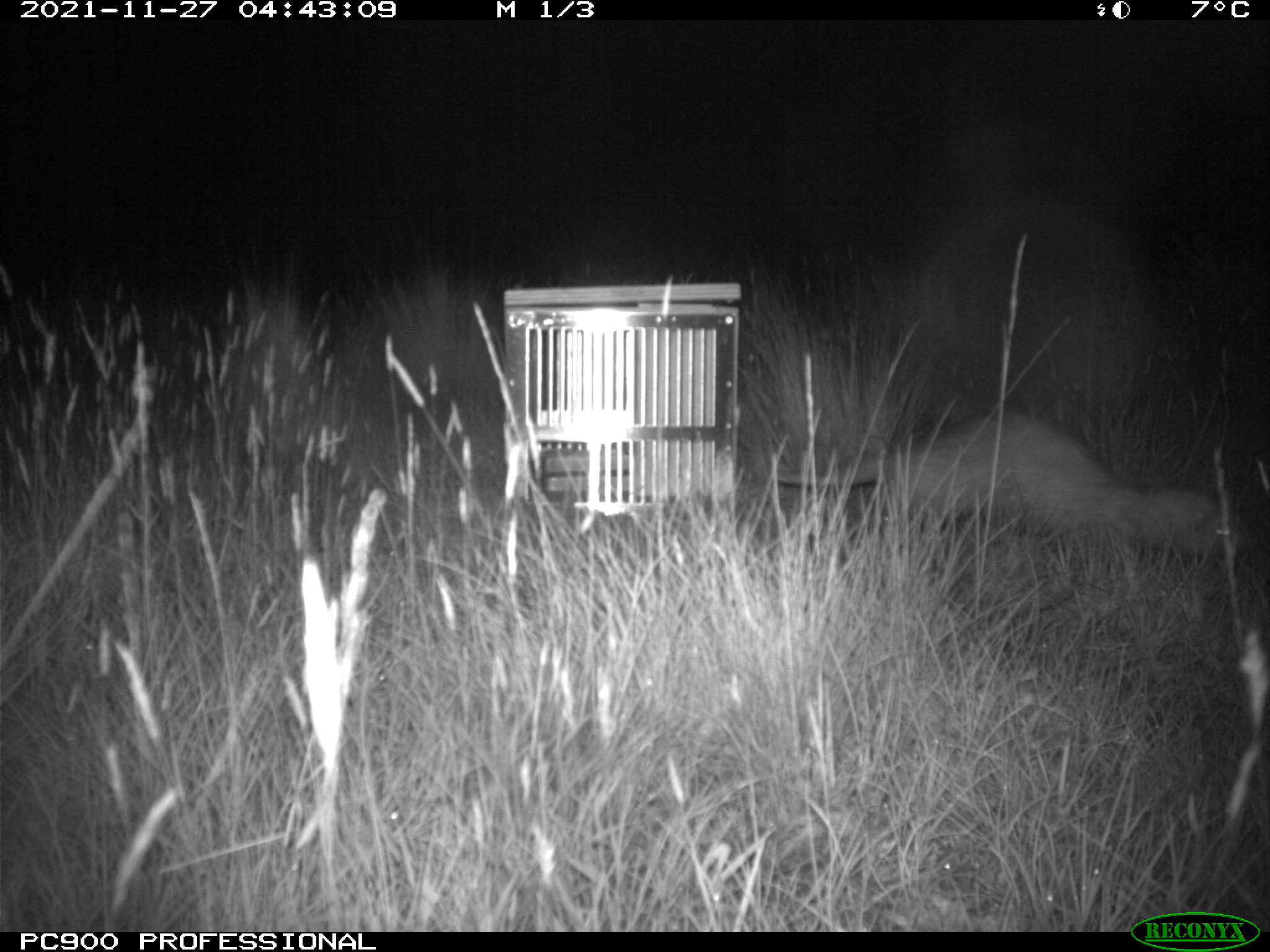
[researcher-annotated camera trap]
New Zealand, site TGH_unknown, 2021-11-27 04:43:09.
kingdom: Animalia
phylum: Chordata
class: Mammalia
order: Carnivora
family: Mustelidae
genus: Mustela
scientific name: Mustela furo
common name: ferret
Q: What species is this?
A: Ferret (Mustela furo).